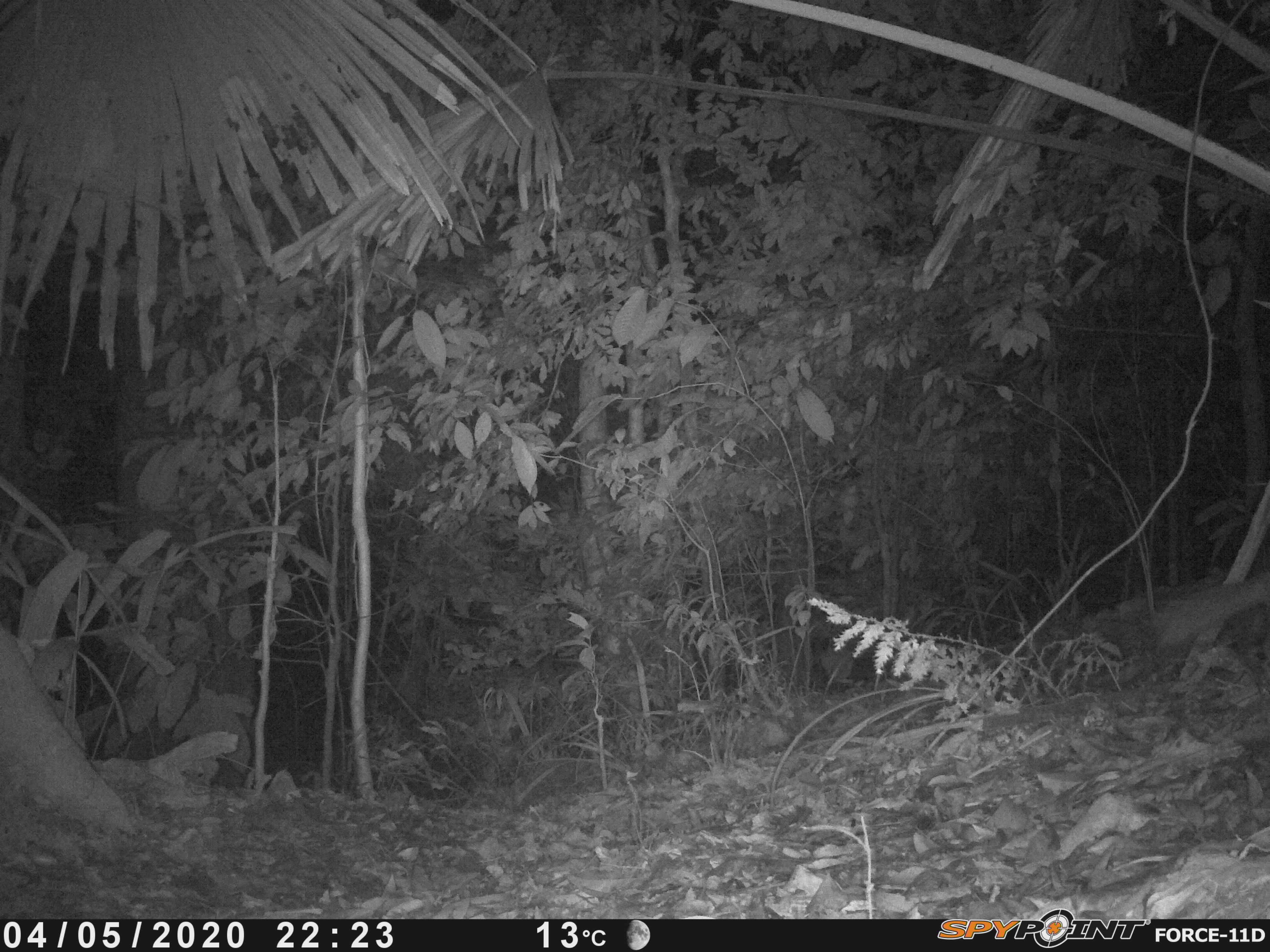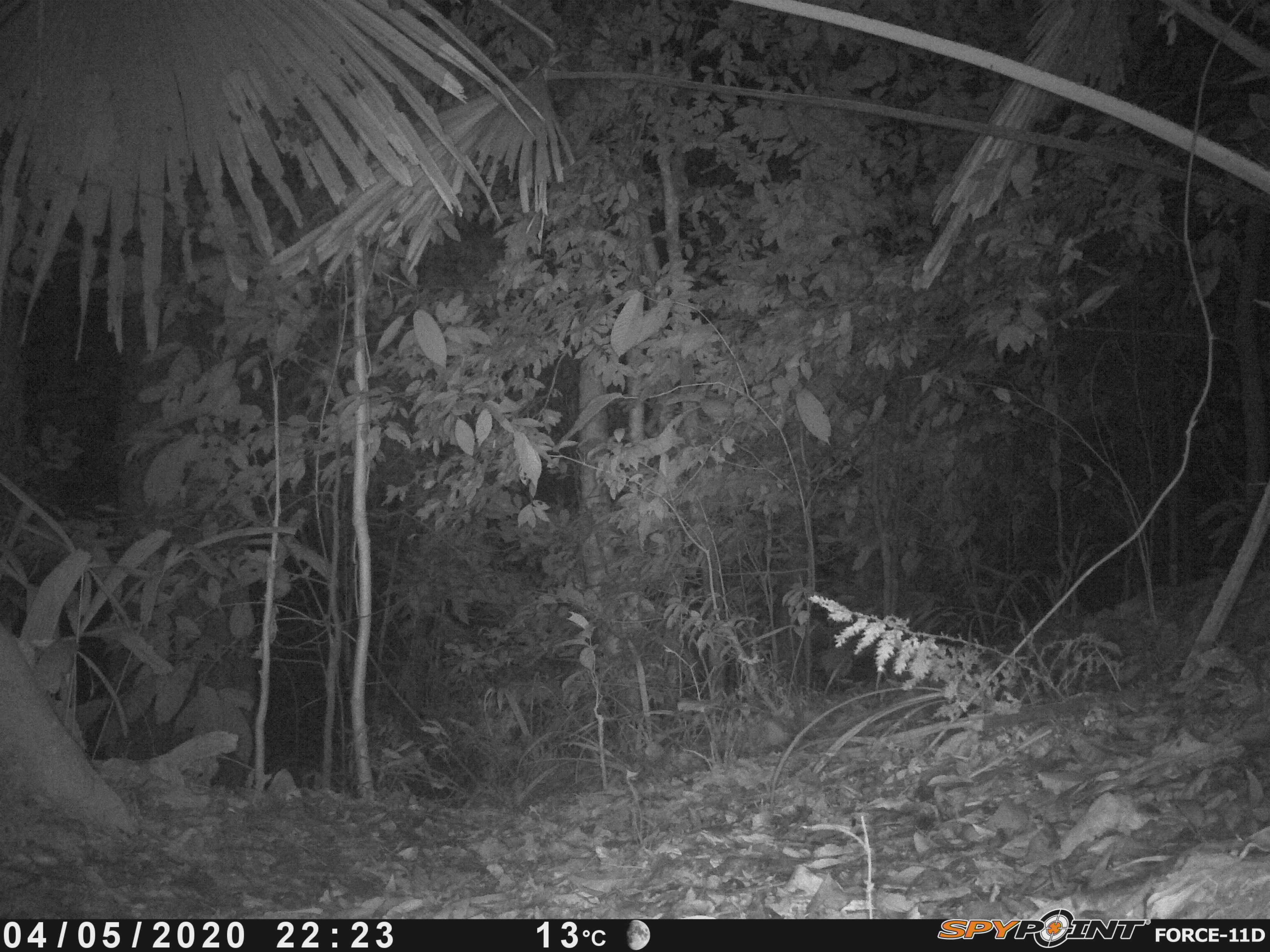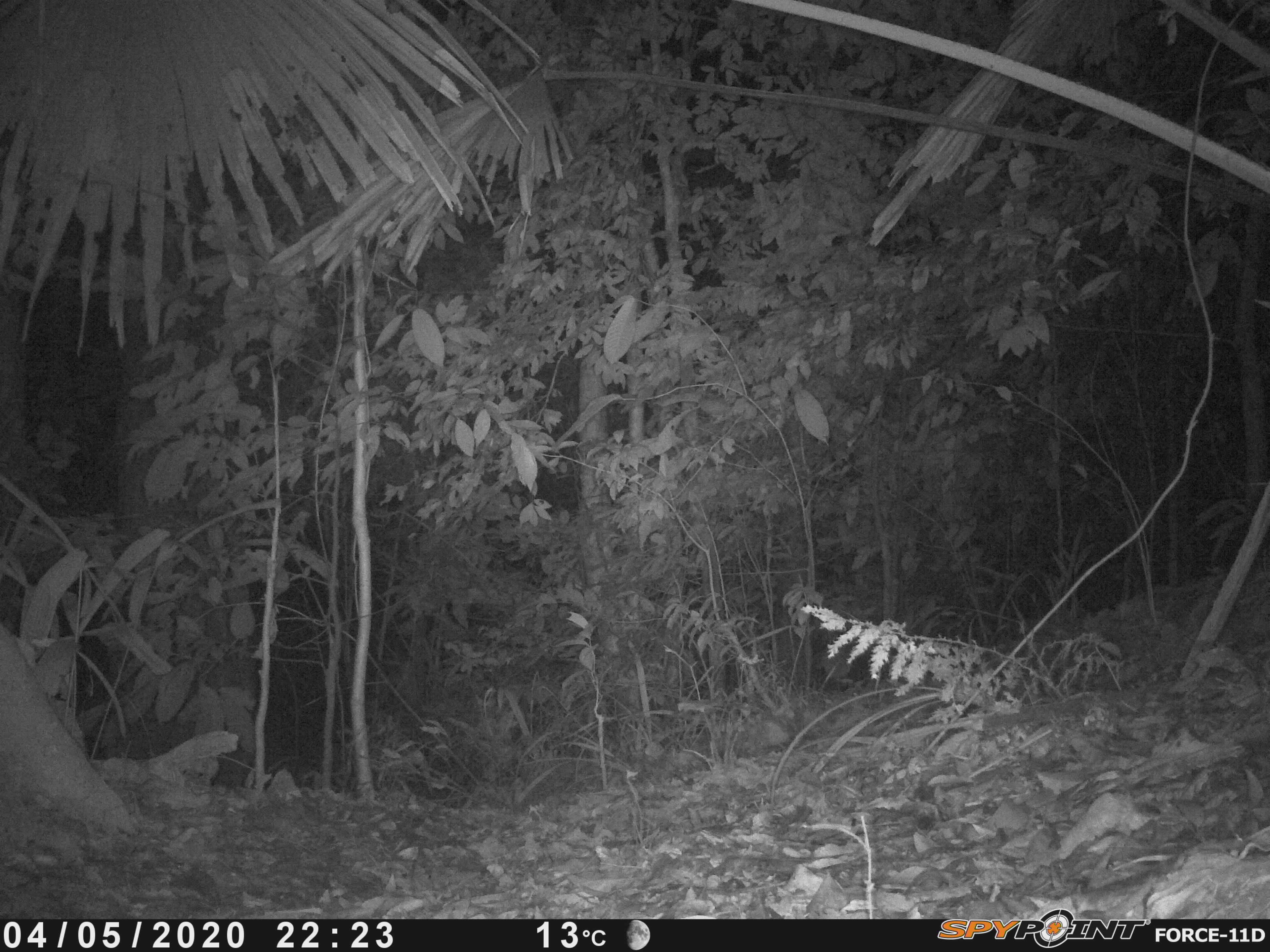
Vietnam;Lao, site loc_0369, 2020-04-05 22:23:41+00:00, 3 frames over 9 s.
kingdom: Animalia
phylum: Chordata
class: Mammalia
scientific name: Mammalia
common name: mammal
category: unidentified small mammal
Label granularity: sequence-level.